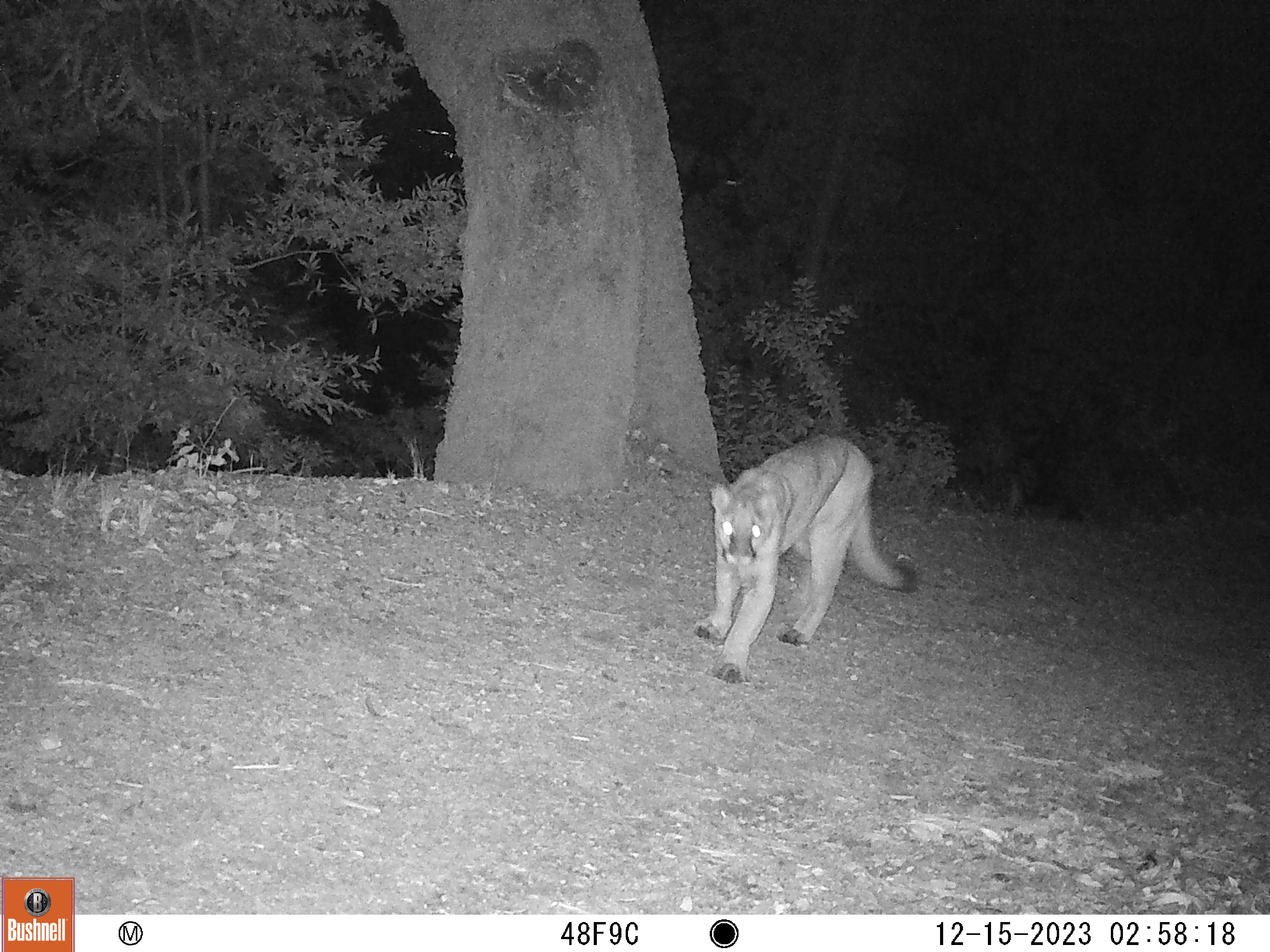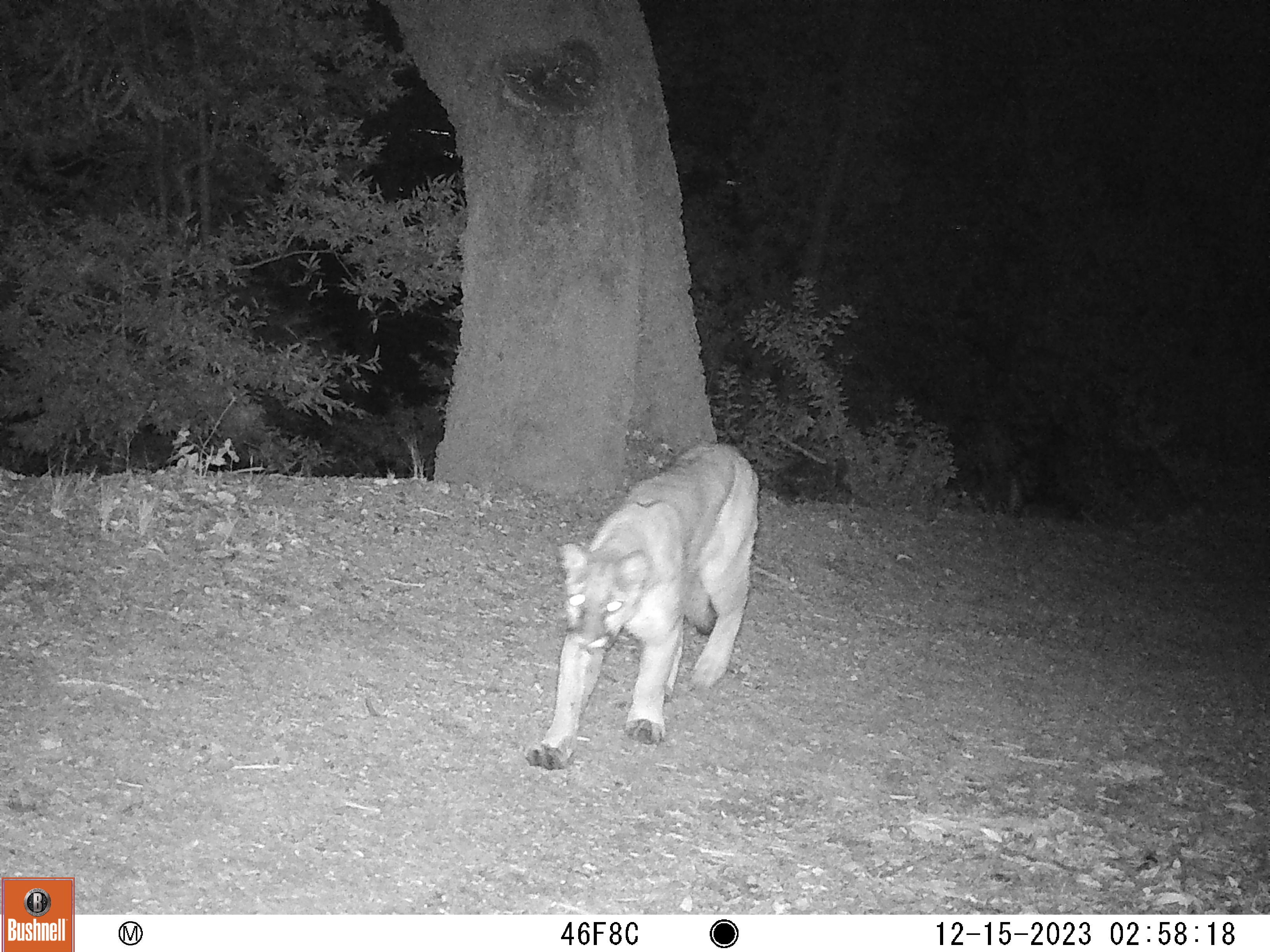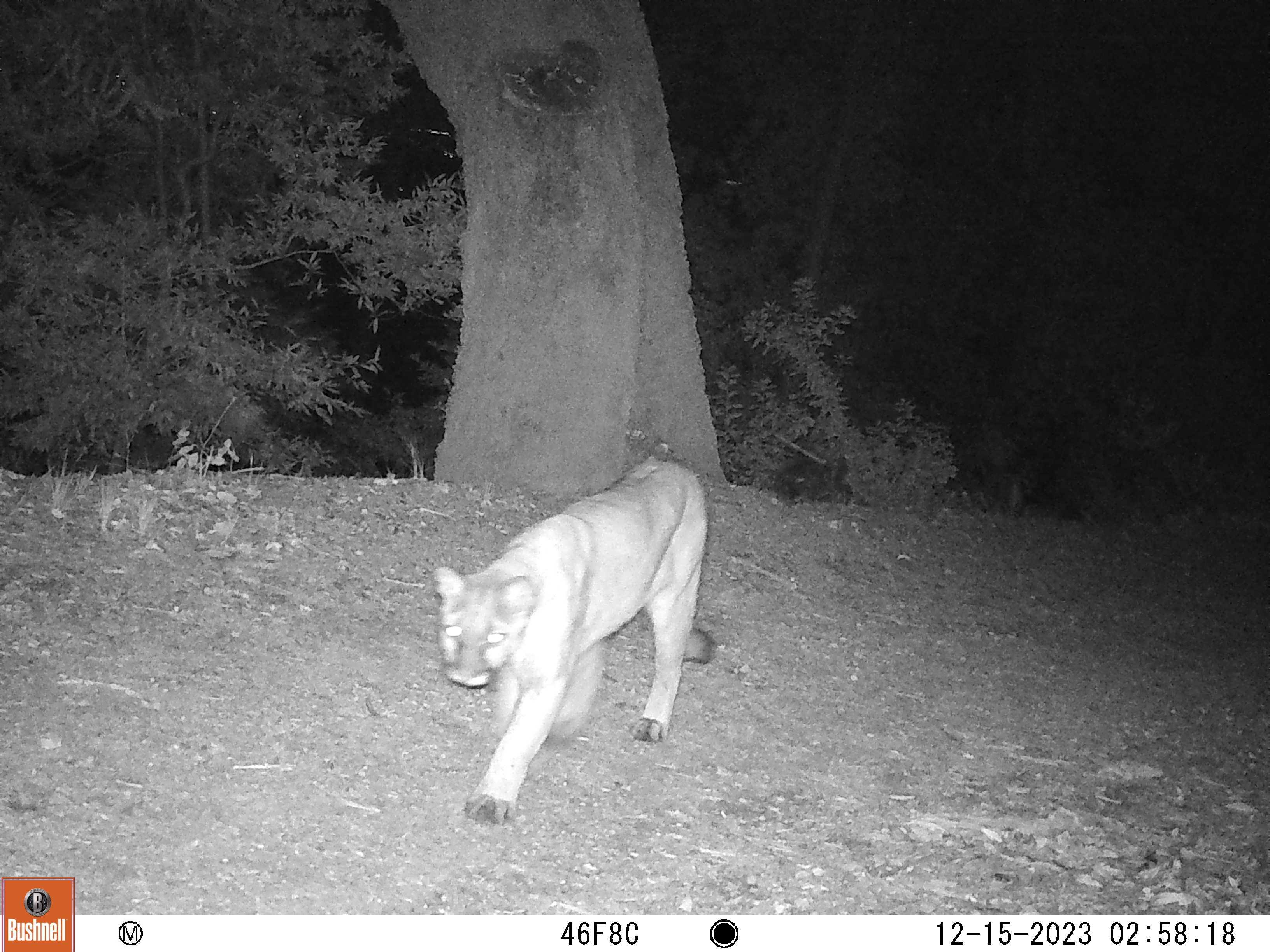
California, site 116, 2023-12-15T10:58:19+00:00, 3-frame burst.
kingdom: Animalia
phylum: Chordata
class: Mammalia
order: Carnivora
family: Felidae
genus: Puma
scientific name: Puma concolor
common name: puma